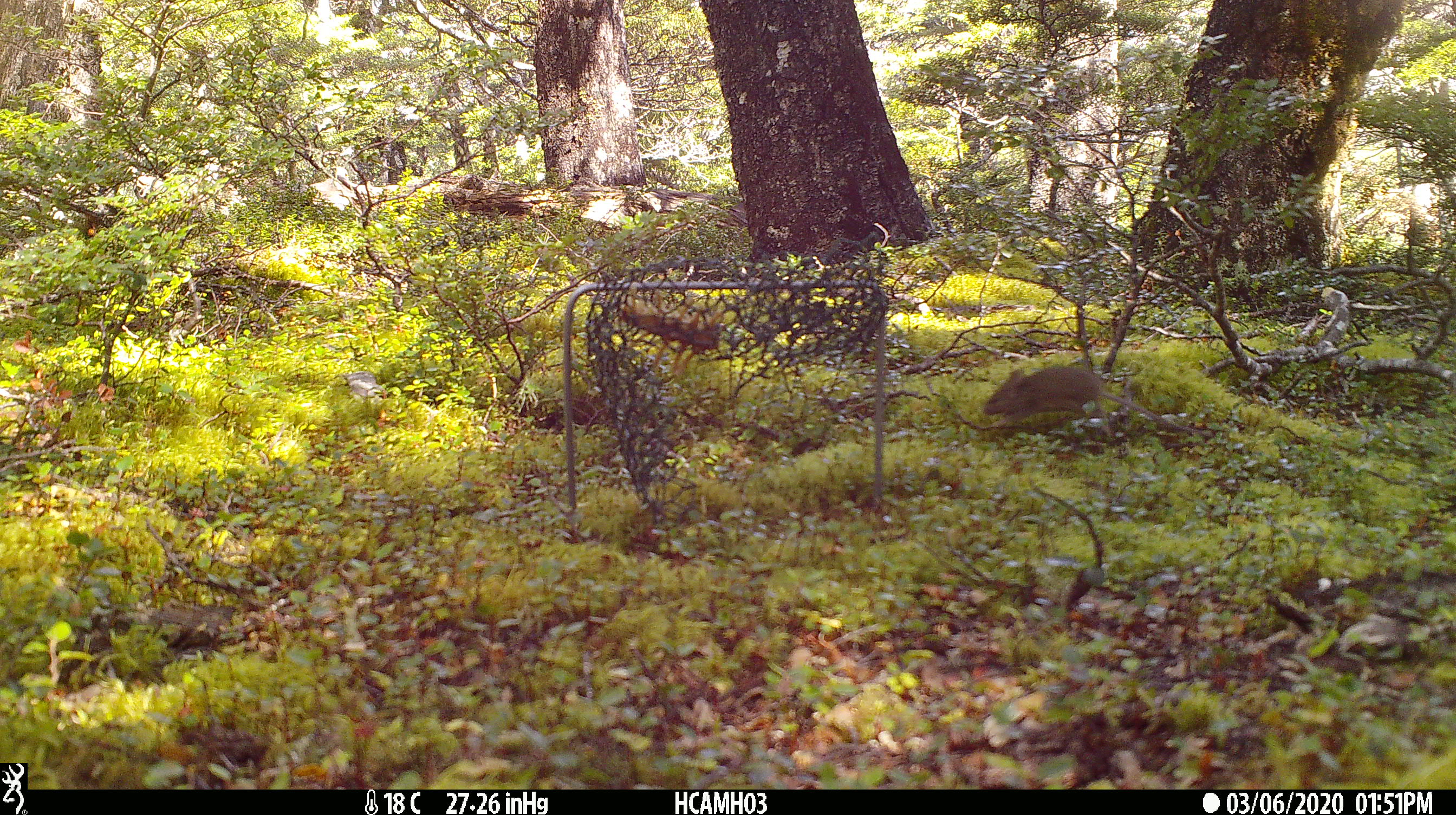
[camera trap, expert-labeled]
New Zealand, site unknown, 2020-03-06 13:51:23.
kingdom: Animalia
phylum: Chordata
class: Mammalia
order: Rodentia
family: Muridae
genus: Mus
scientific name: Mus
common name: mouse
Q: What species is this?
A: Mouse (Mus).